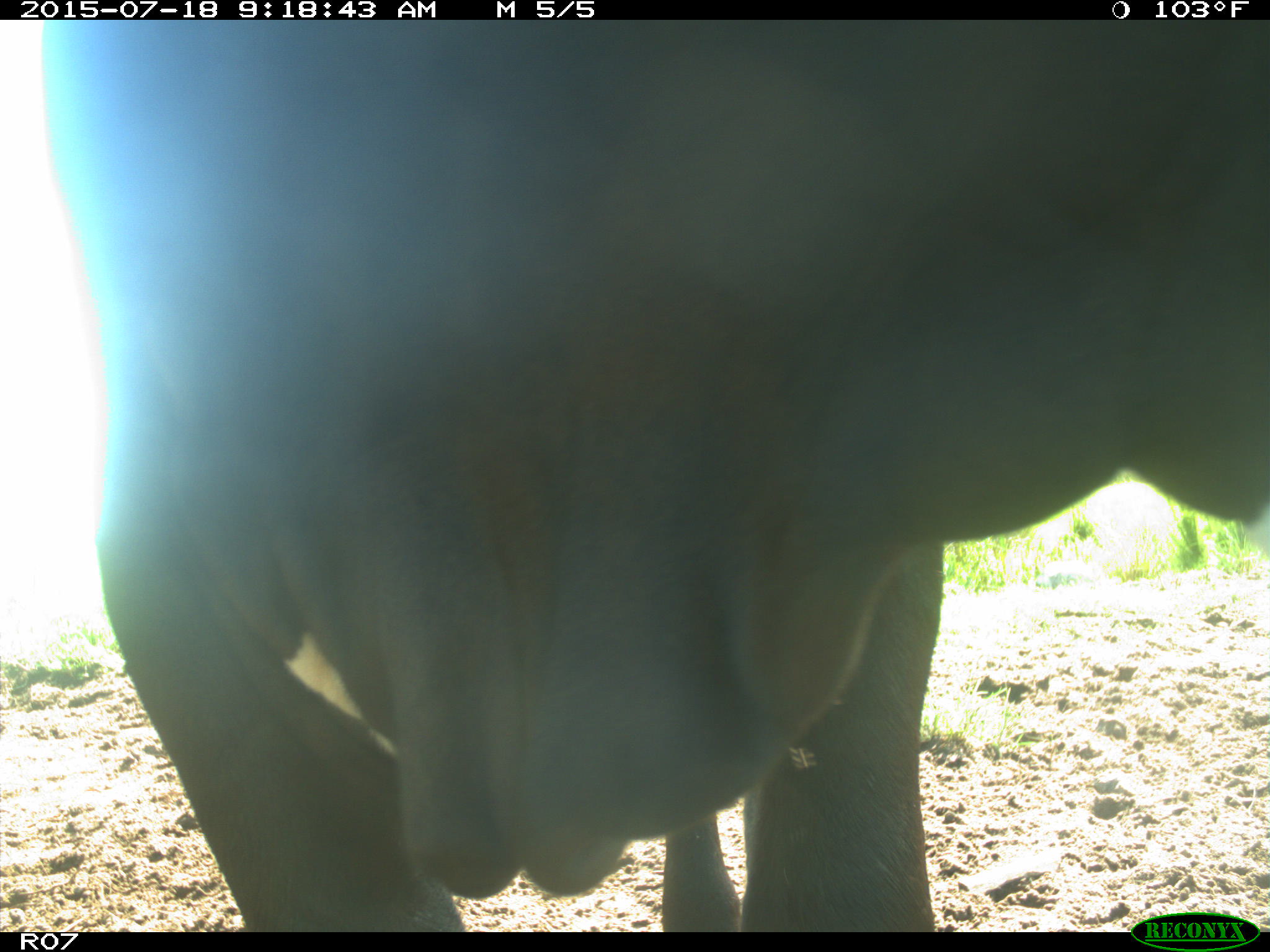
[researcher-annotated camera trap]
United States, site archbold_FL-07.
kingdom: Animalia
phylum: Chordata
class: Mammalia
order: Artiodactyla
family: Bovidae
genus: Bos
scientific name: Bos taurus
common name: domestic cow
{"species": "Bos taurus (domestic cow)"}